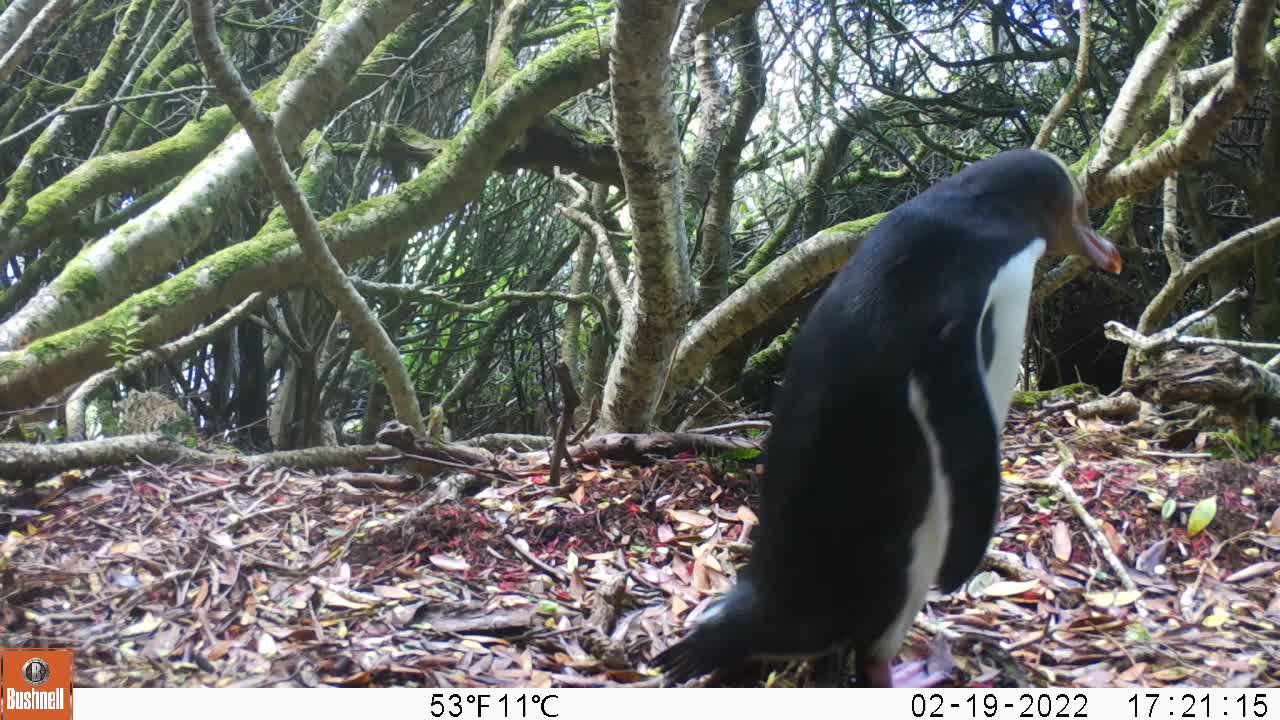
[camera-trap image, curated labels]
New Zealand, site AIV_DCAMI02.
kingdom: Animalia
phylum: Chordata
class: Aves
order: Sphenisciformes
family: Spheniscidae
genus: Megadyptes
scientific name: Megadyptes antipodes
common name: yellow-eyed penguin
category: yellow eyed penguin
Yellow eyed penguin (yellow-eyed penguin) (Megadyptes antipodes).